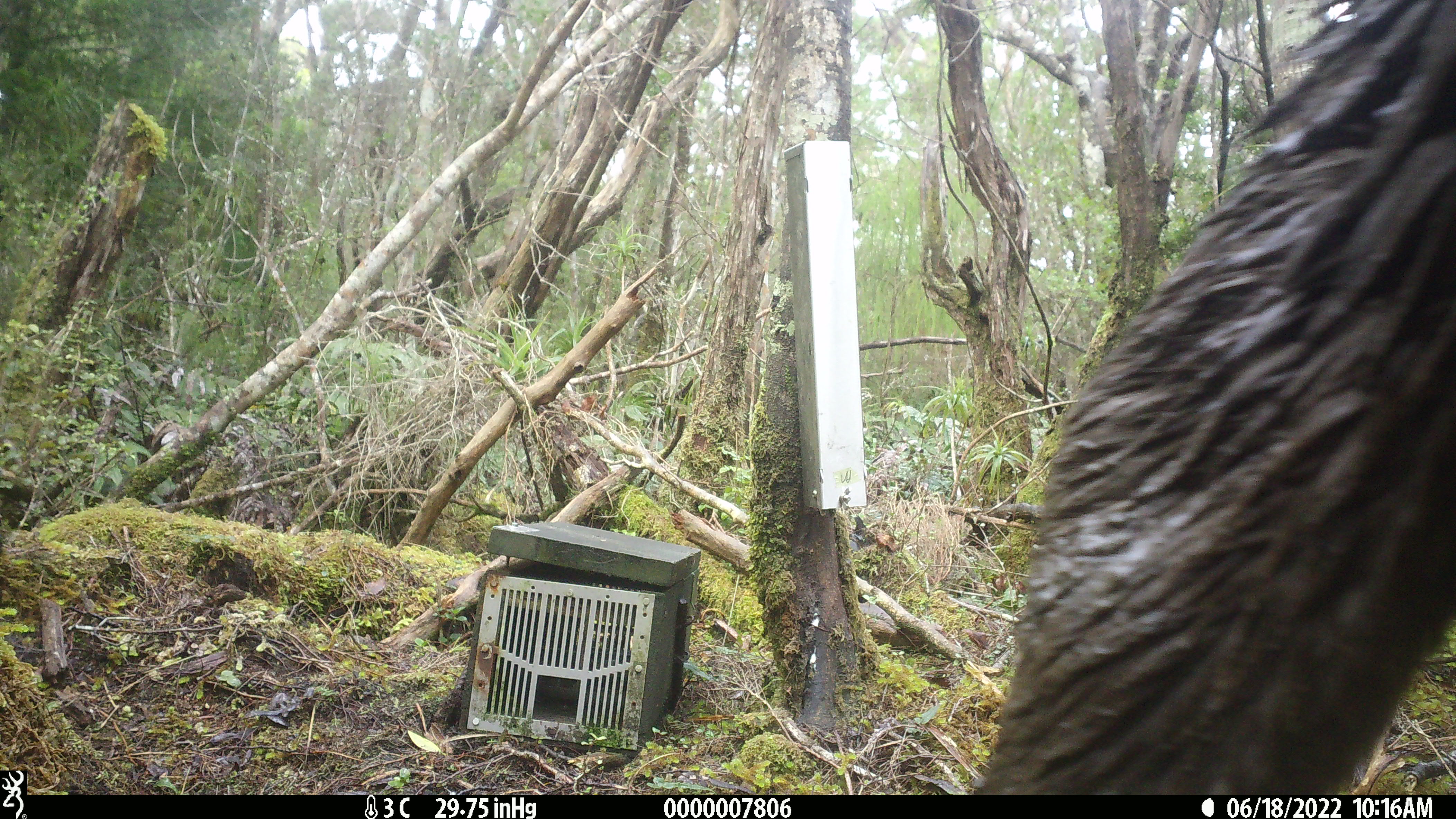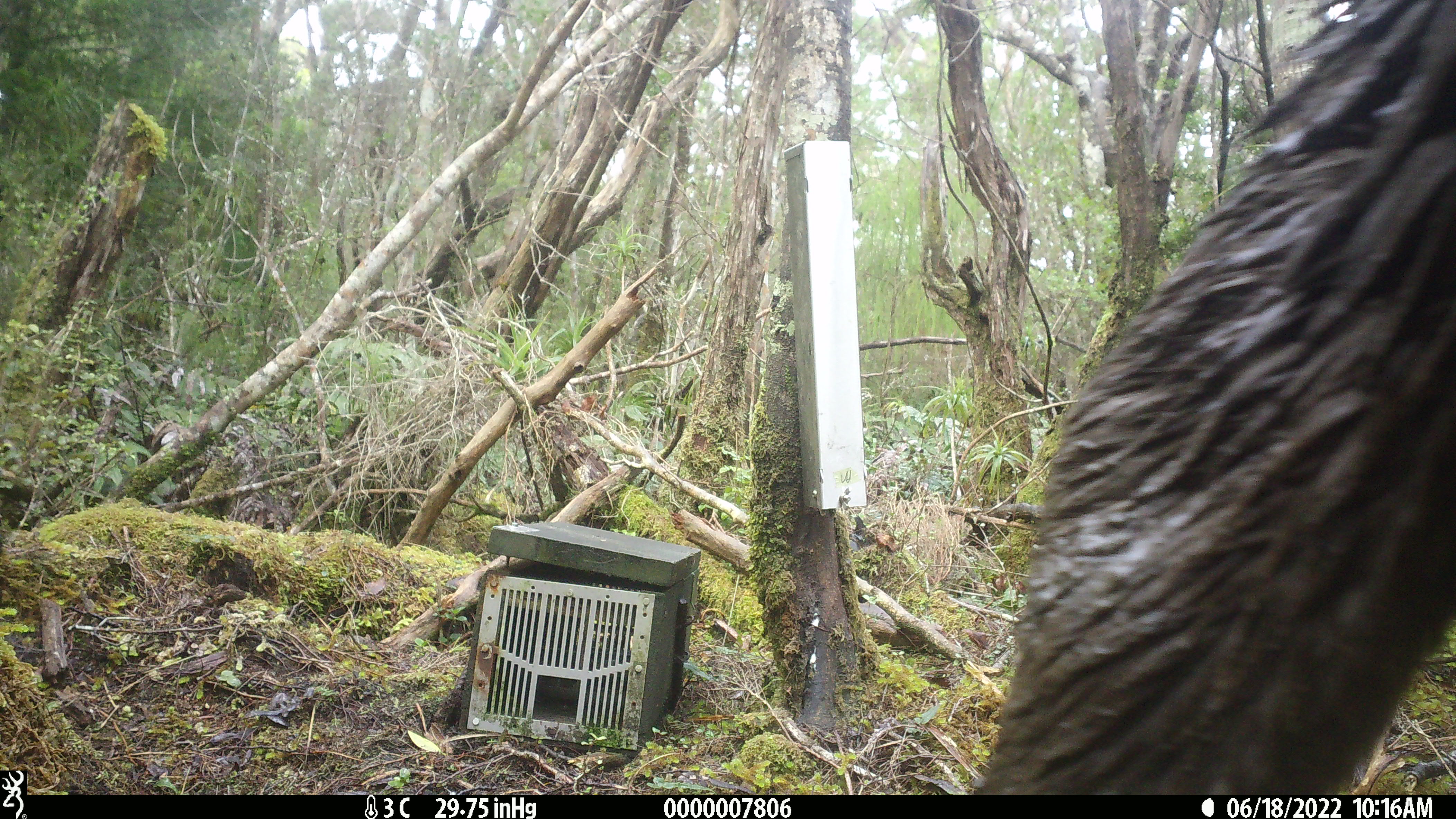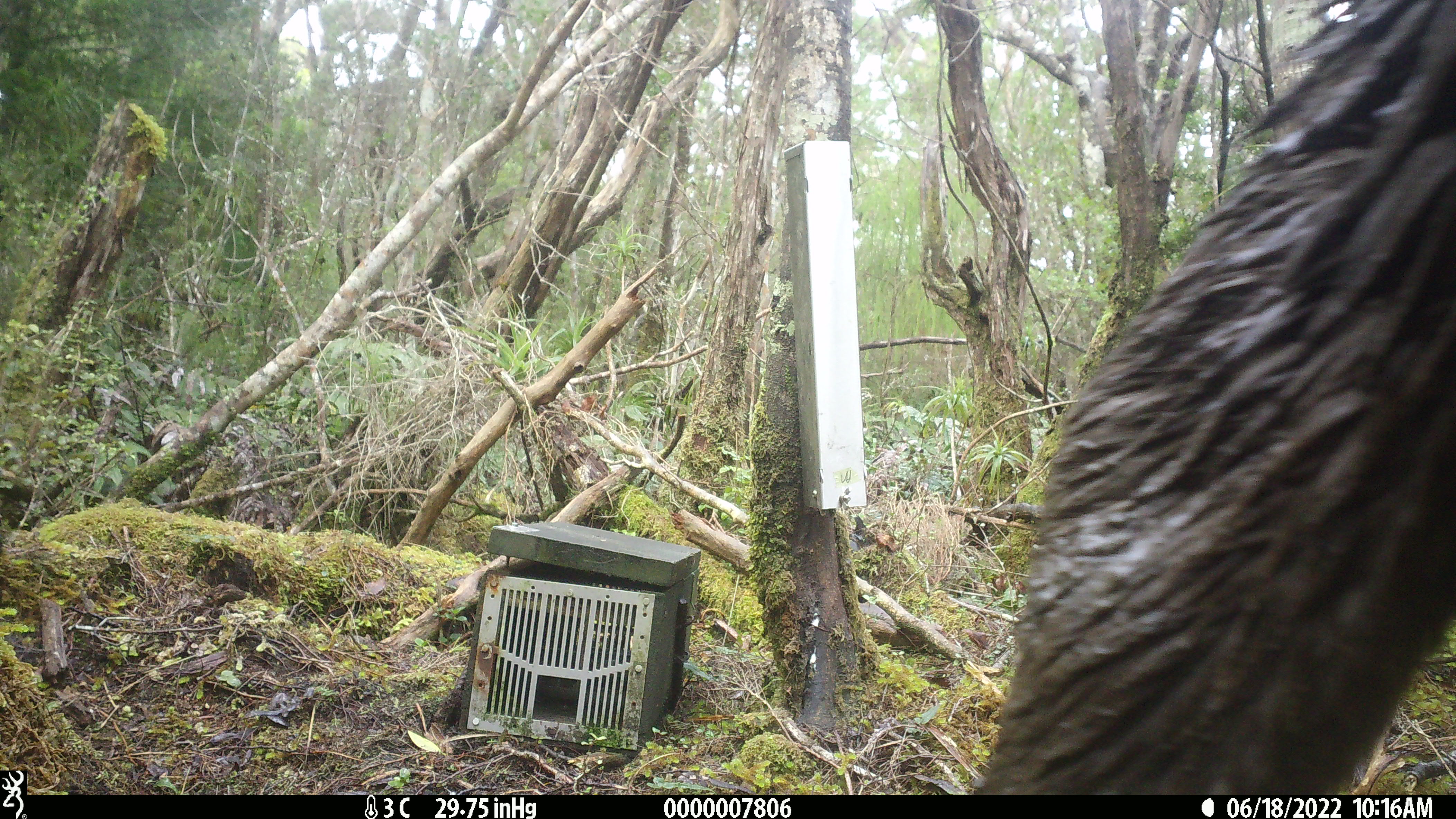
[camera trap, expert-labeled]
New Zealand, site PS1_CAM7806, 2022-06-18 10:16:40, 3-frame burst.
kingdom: Animalia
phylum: Chordata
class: Mammalia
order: Artiodactyla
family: Cervidae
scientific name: Cervidae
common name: deer